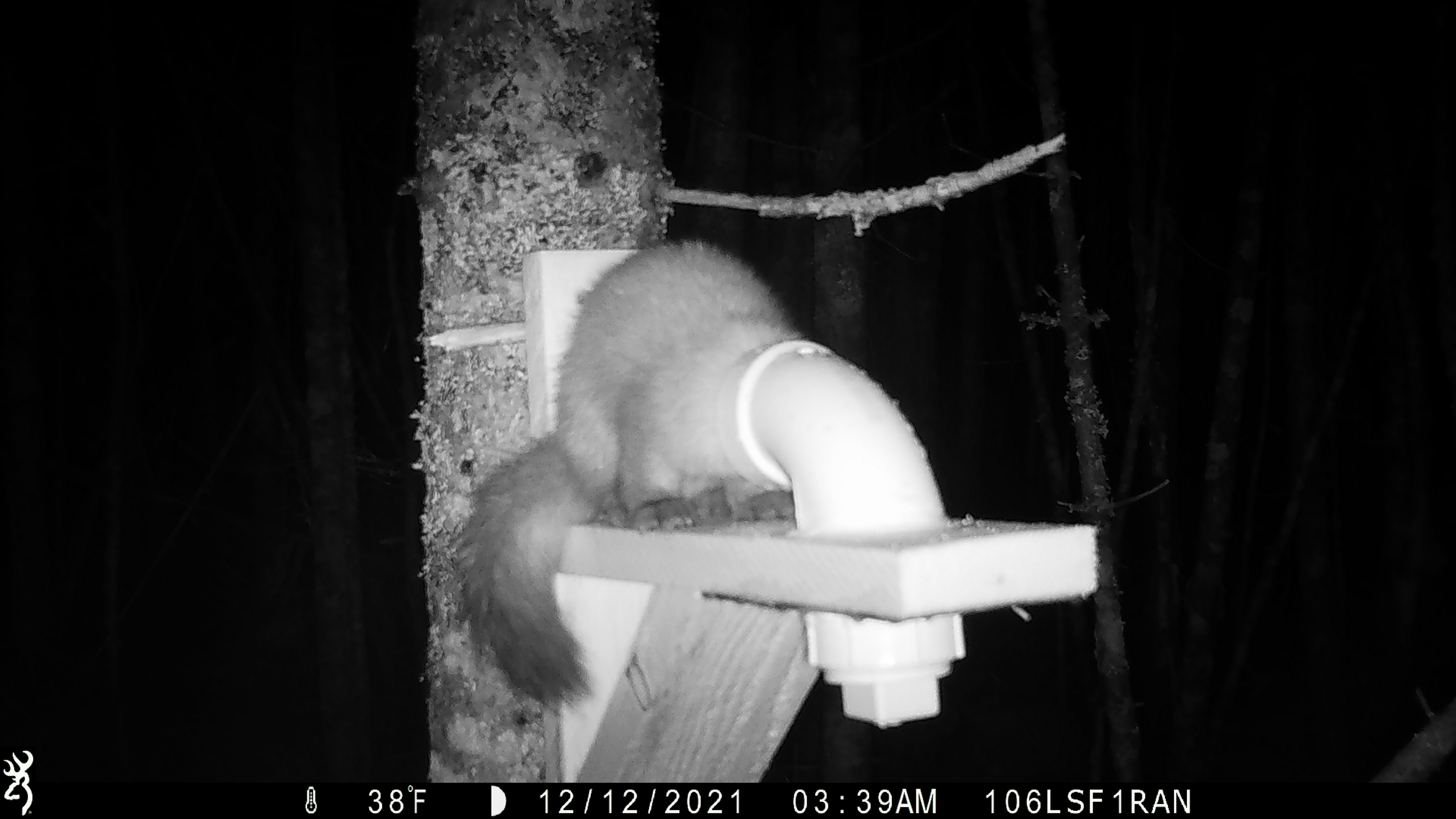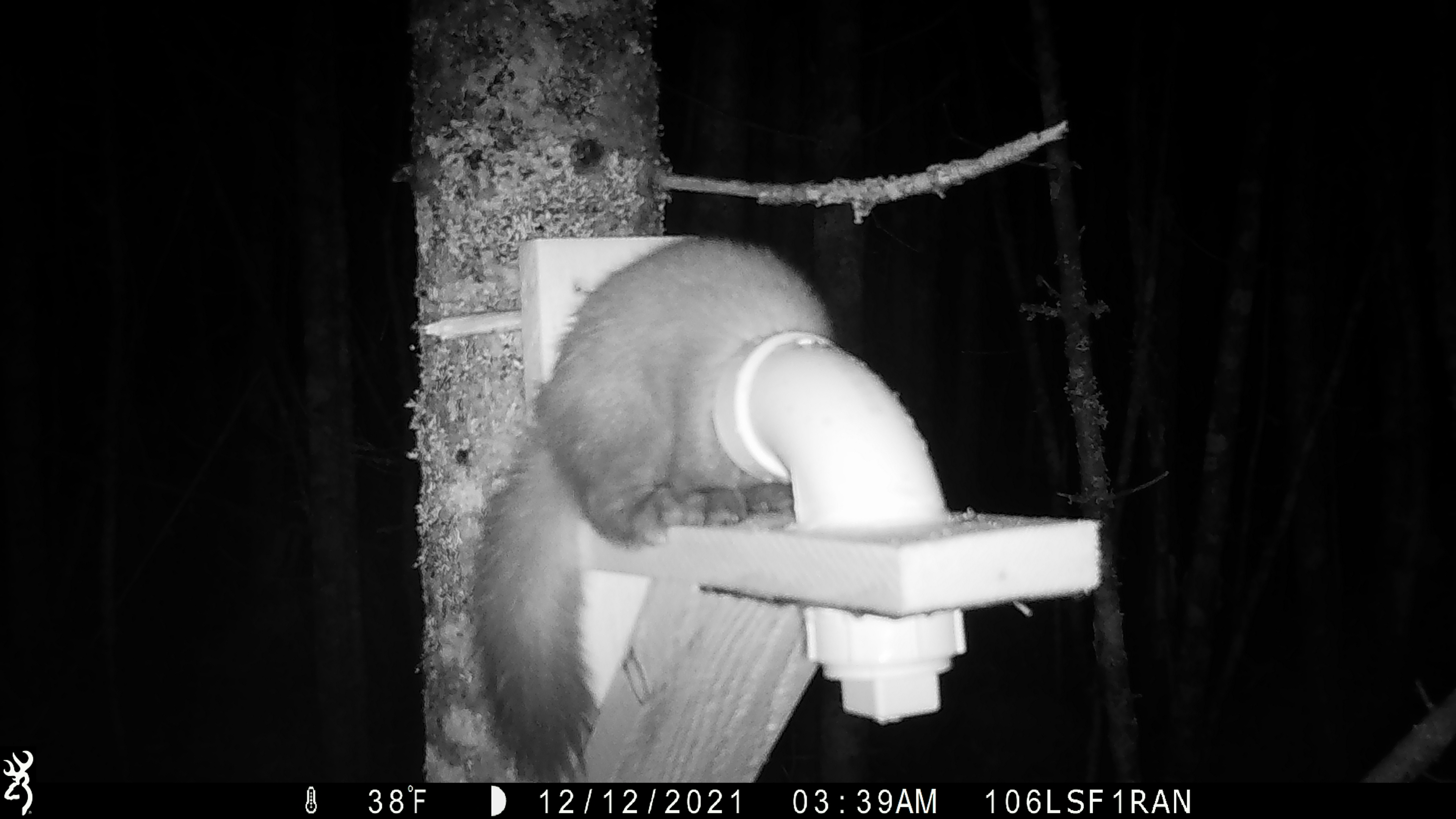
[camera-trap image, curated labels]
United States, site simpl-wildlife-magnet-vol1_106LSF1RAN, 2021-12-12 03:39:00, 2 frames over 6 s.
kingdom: Animalia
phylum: Chordata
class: Mammalia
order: Carnivora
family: Mustelidae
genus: Martes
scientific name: Martes americana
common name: american marten